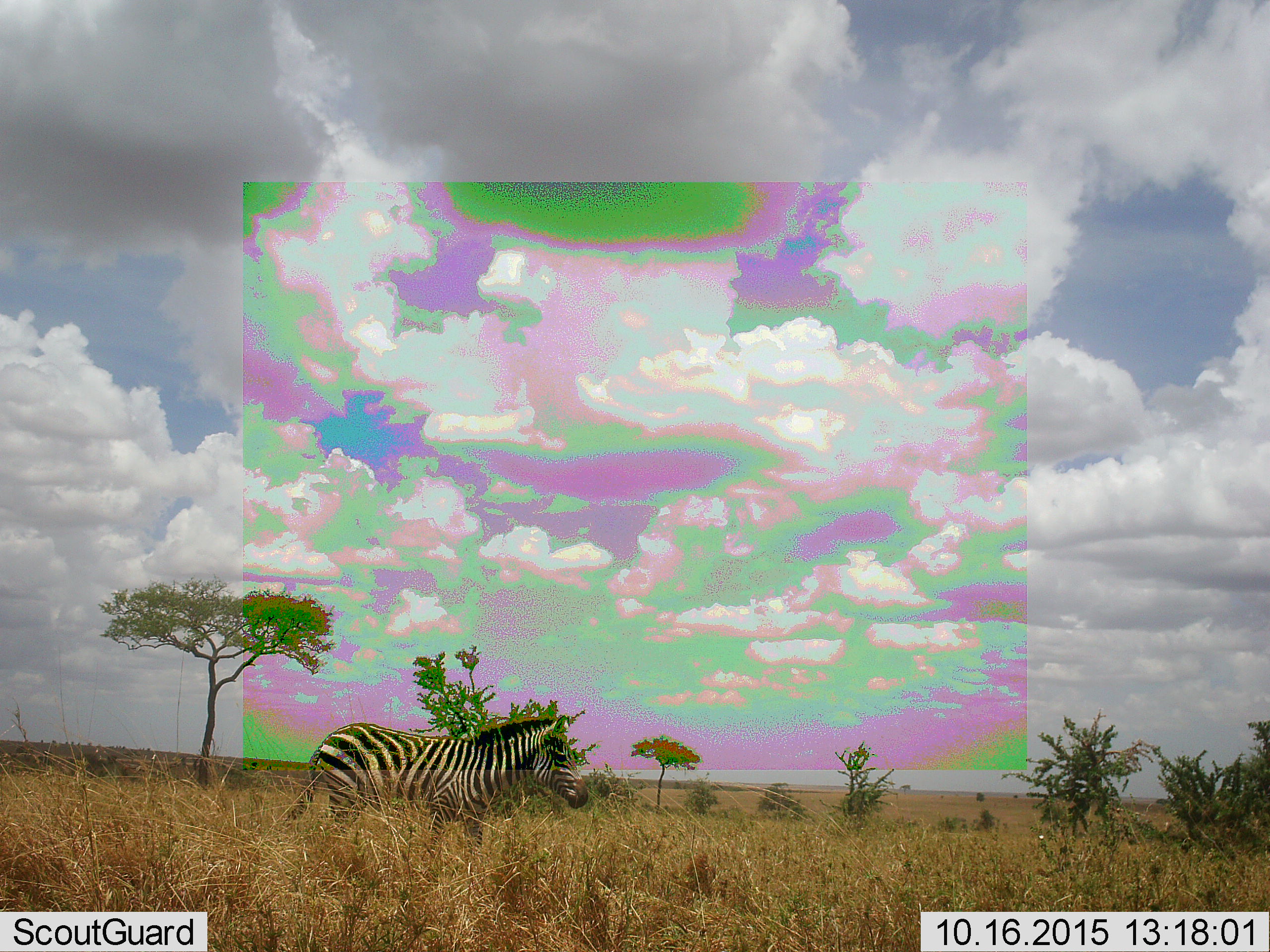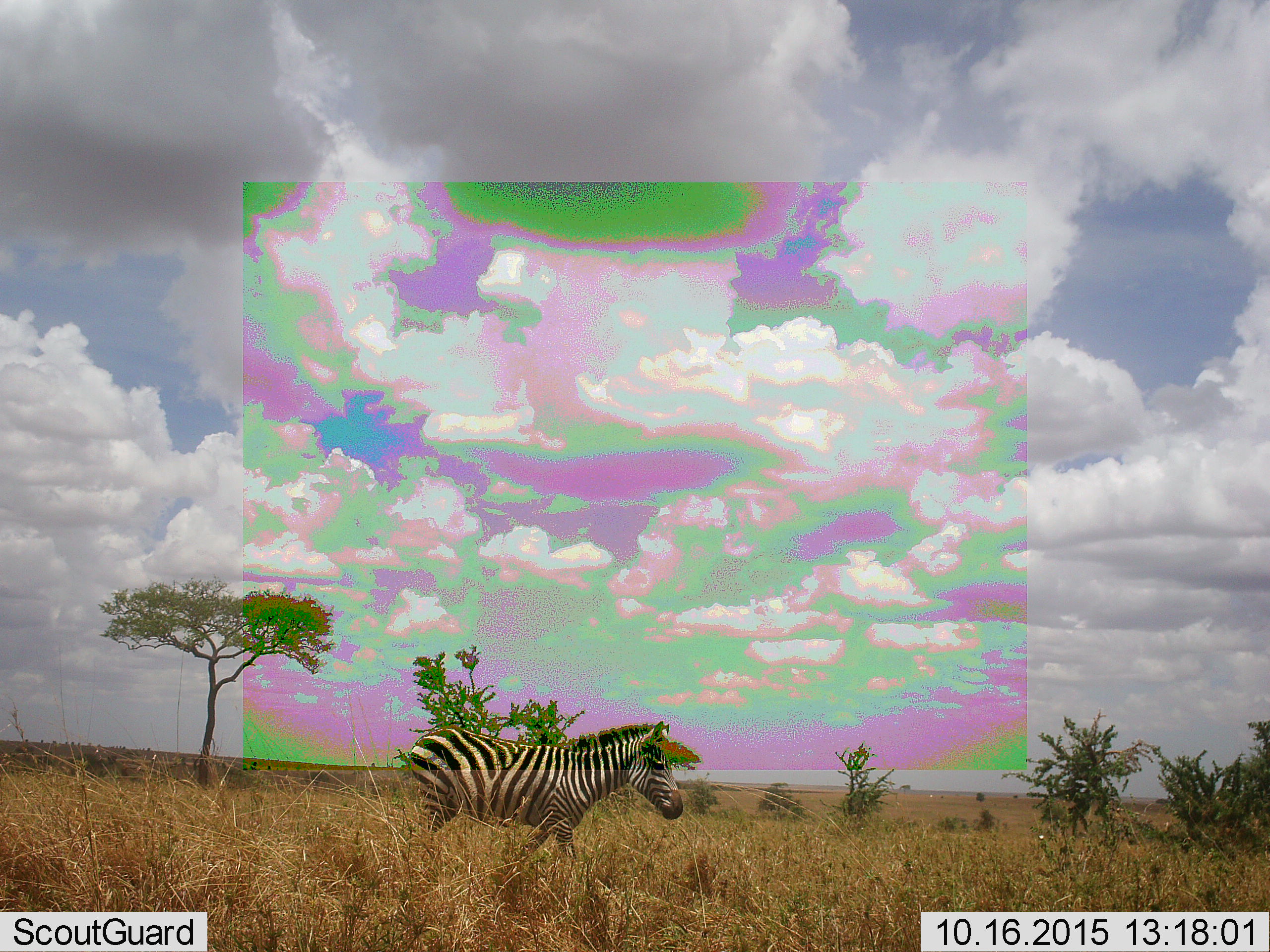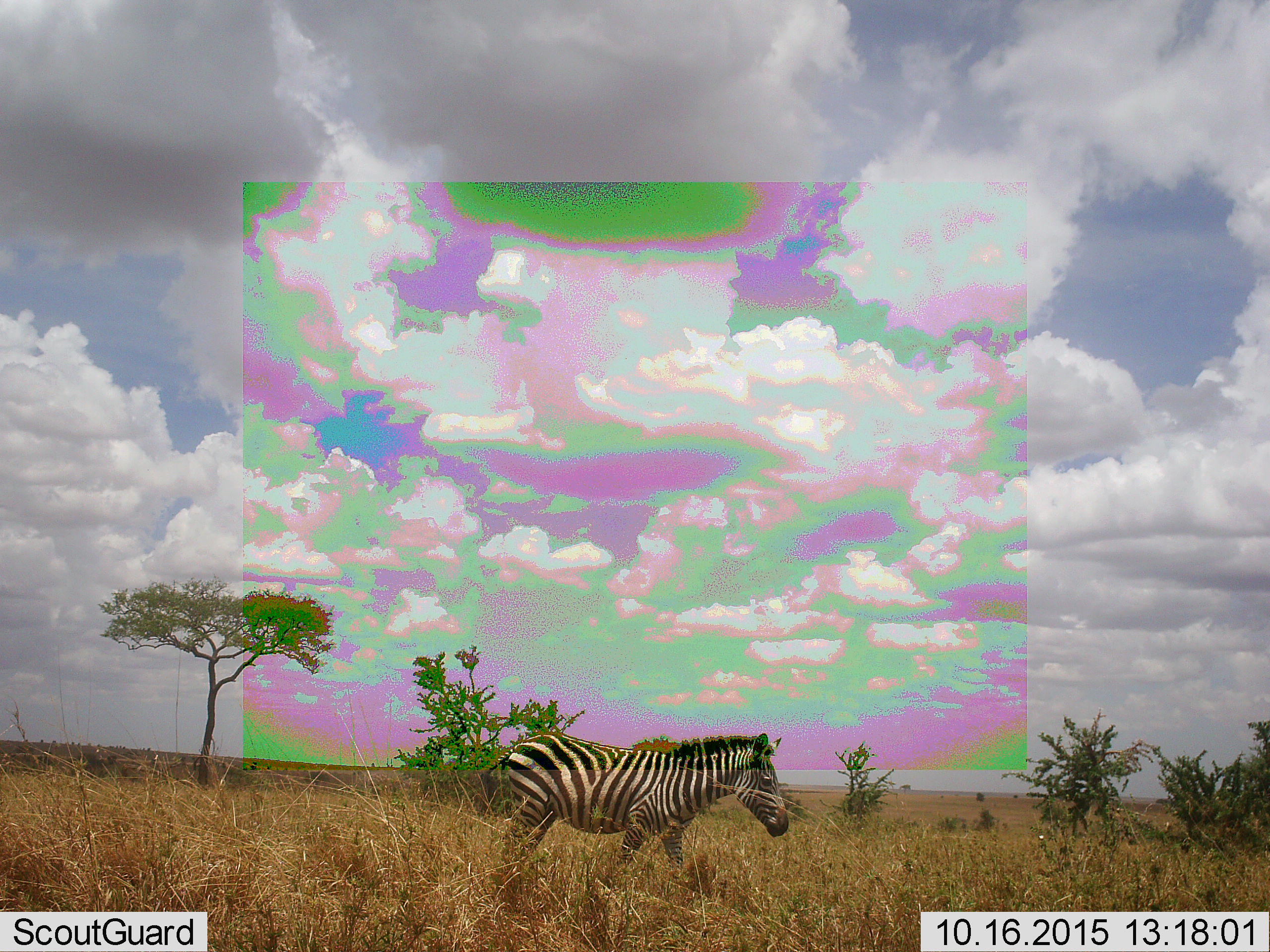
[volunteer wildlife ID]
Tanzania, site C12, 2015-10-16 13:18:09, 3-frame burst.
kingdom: Animalia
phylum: Chordata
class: Mammalia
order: Perissodactyla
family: Equidae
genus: Equus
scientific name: Equus quagga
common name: plains zebra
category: zebra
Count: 1.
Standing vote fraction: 5%.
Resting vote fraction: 0%.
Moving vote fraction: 95%.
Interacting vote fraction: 0%.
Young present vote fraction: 0%.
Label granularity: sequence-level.